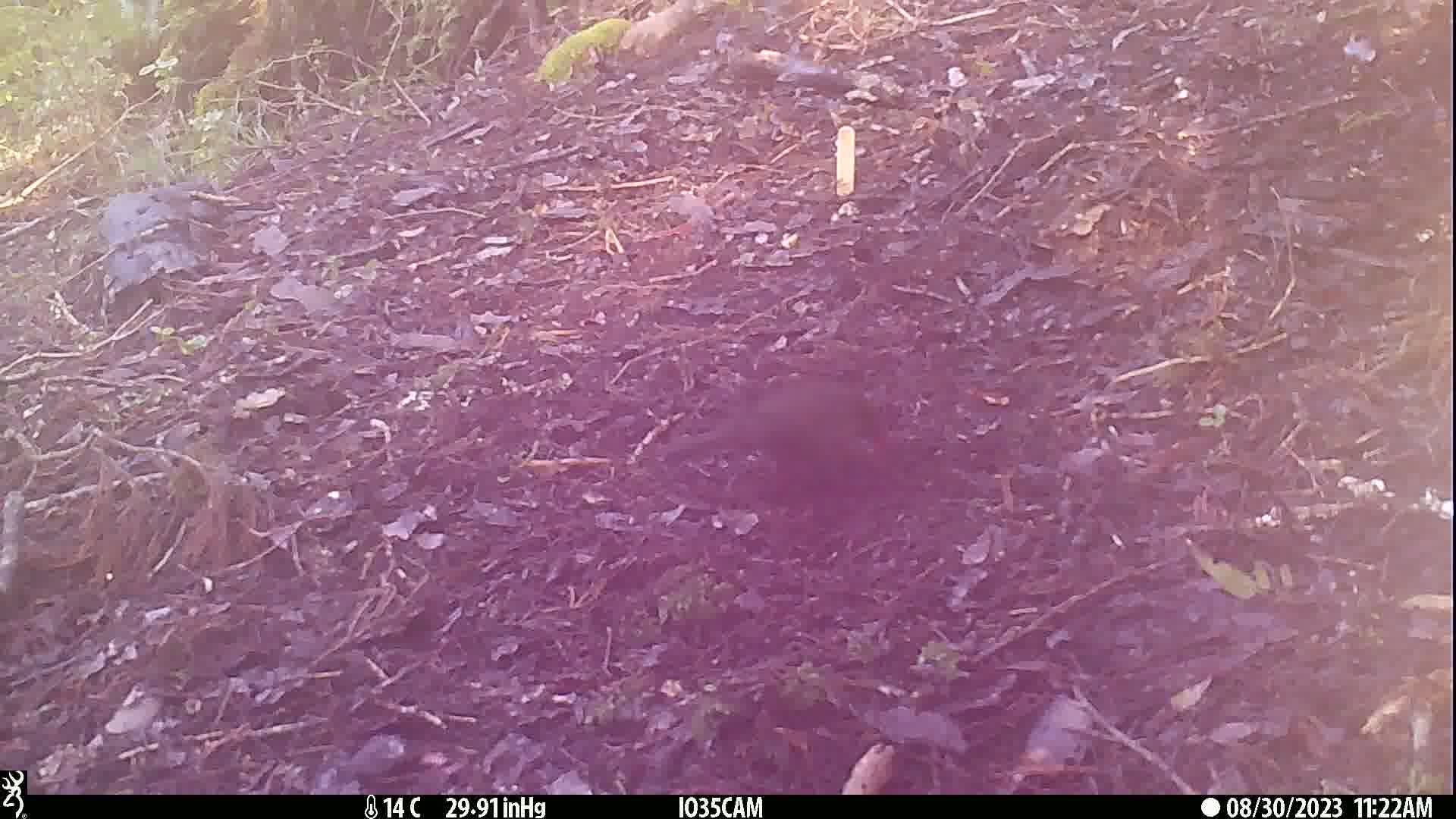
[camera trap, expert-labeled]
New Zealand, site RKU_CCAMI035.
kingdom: Animalia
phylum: Chordata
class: Aves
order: Passeriformes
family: Turdidae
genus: Turdus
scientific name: Turdus merula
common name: eurasian blackbird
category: blackbird